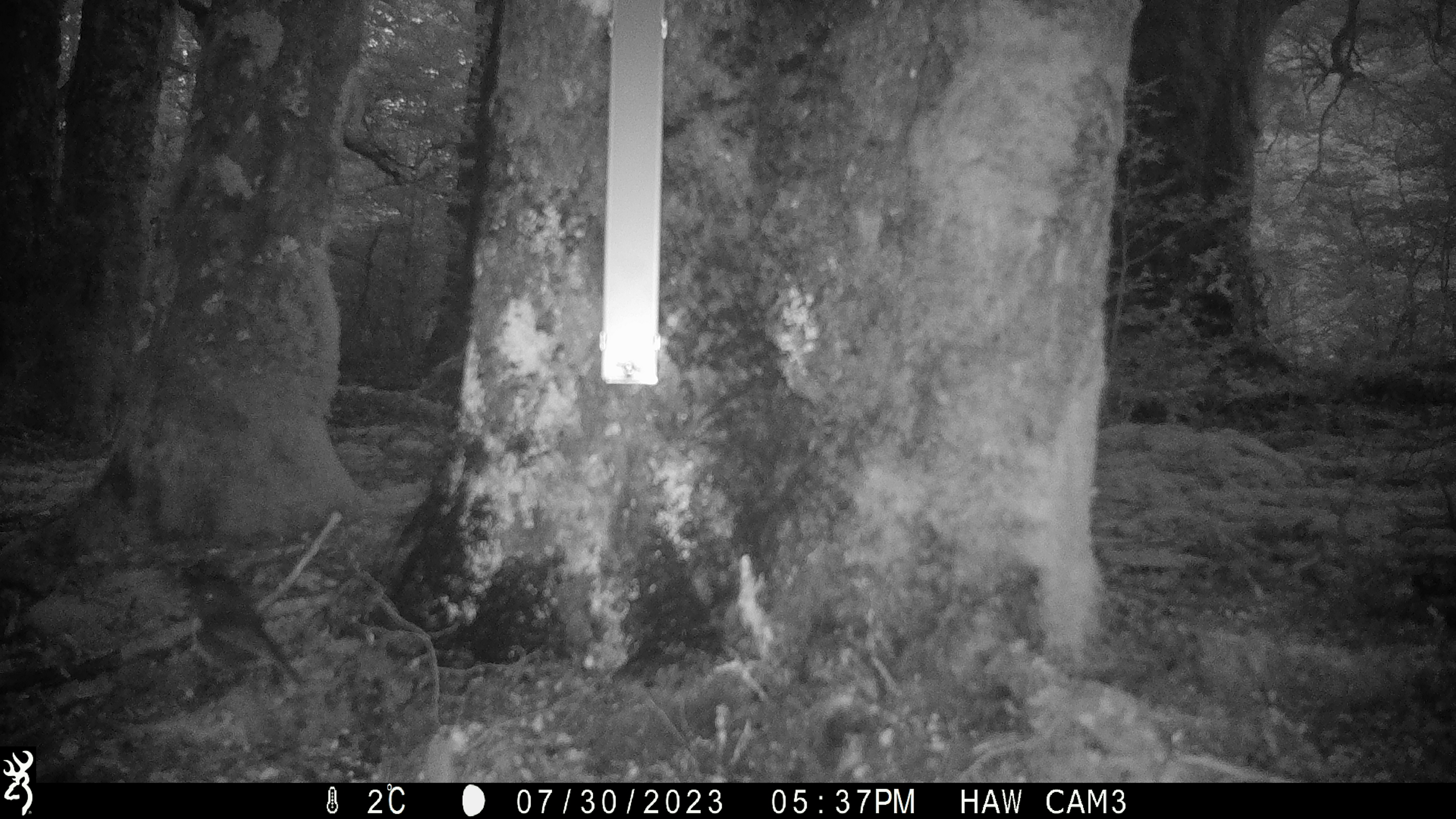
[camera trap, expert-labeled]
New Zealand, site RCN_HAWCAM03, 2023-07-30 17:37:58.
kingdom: Animalia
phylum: Chordata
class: Aves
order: Passeriformes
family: Petroicidae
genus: Petroica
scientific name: Petroica australis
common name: new zealand robin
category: robin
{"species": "robin (new zealand robin) (Petroica australis)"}